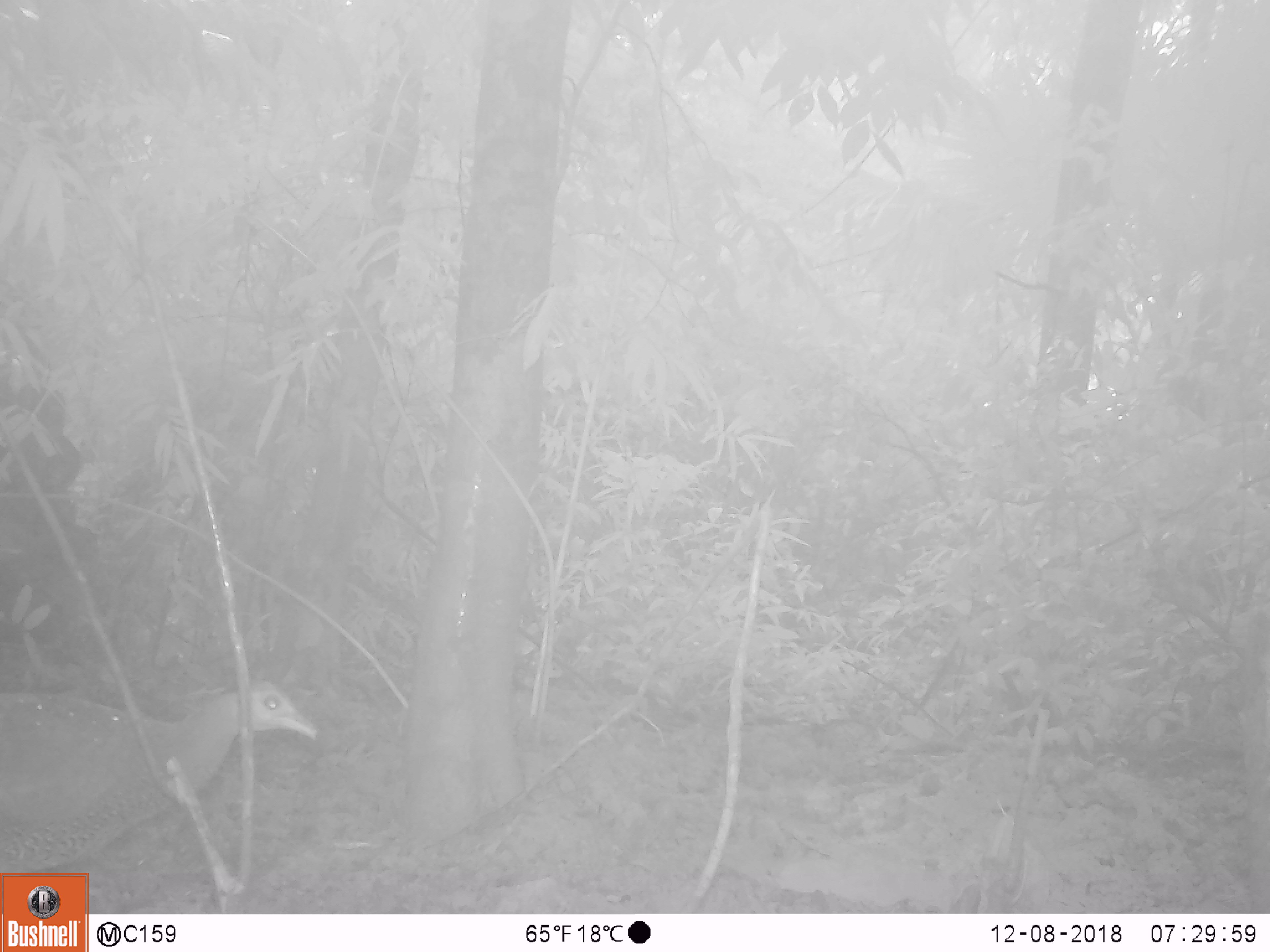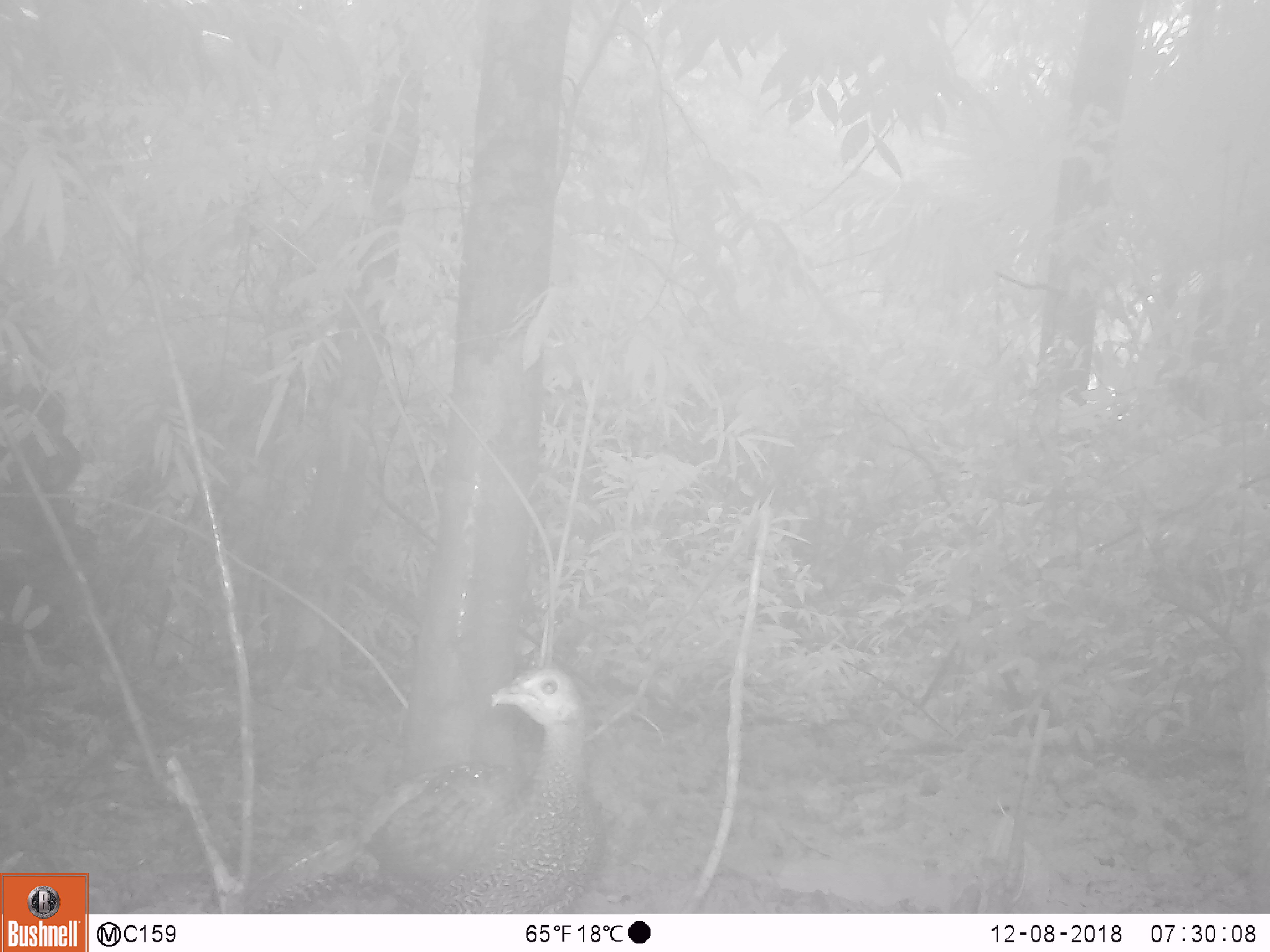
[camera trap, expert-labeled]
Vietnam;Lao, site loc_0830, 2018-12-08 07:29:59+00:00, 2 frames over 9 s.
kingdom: Animalia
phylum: Chordata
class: Aves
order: Galliformes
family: Phasianidae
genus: Lophura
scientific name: Lophura nycthemera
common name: silver pheasant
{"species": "silver pheasant (Lophura nycthemera)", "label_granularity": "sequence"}